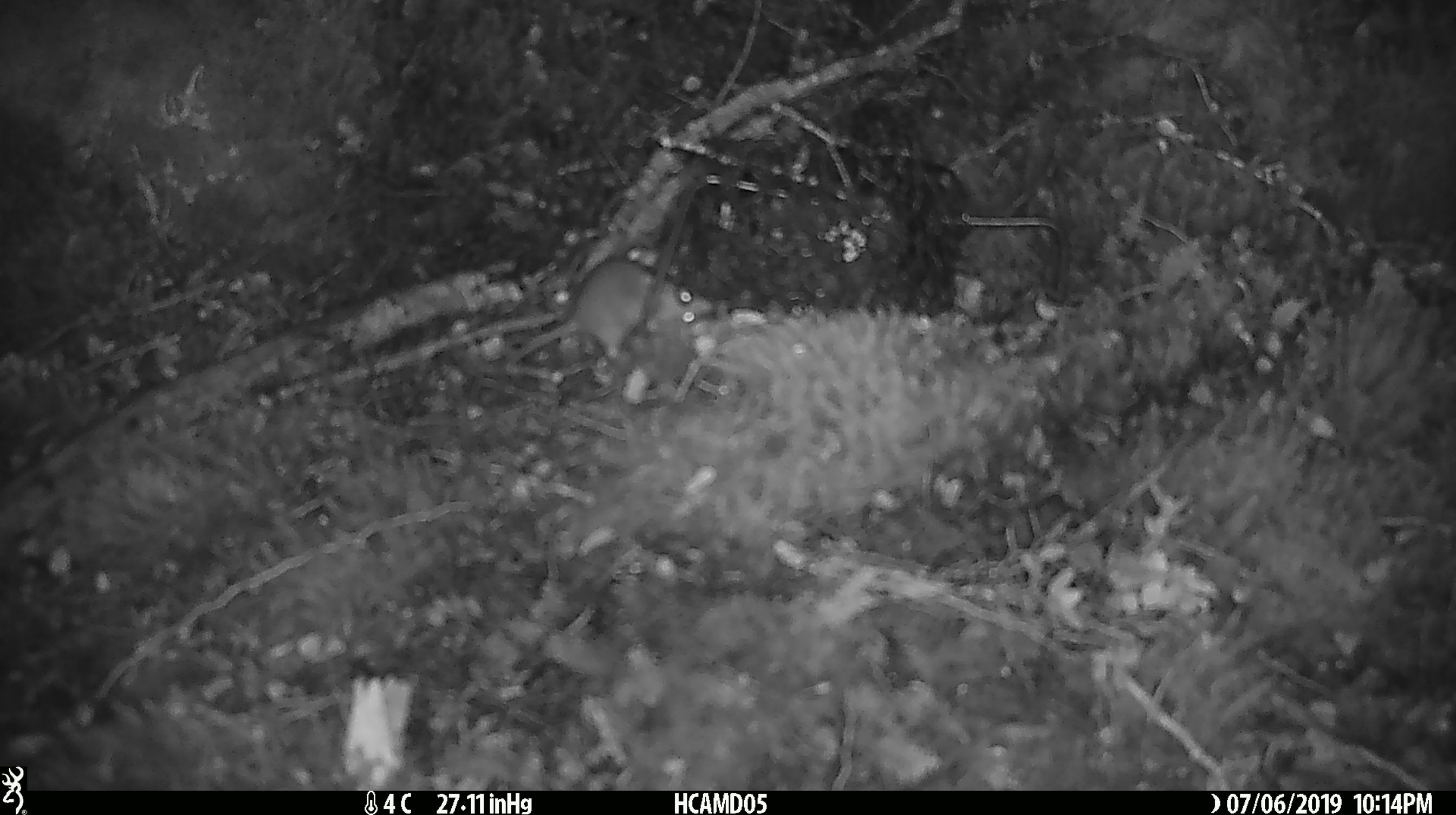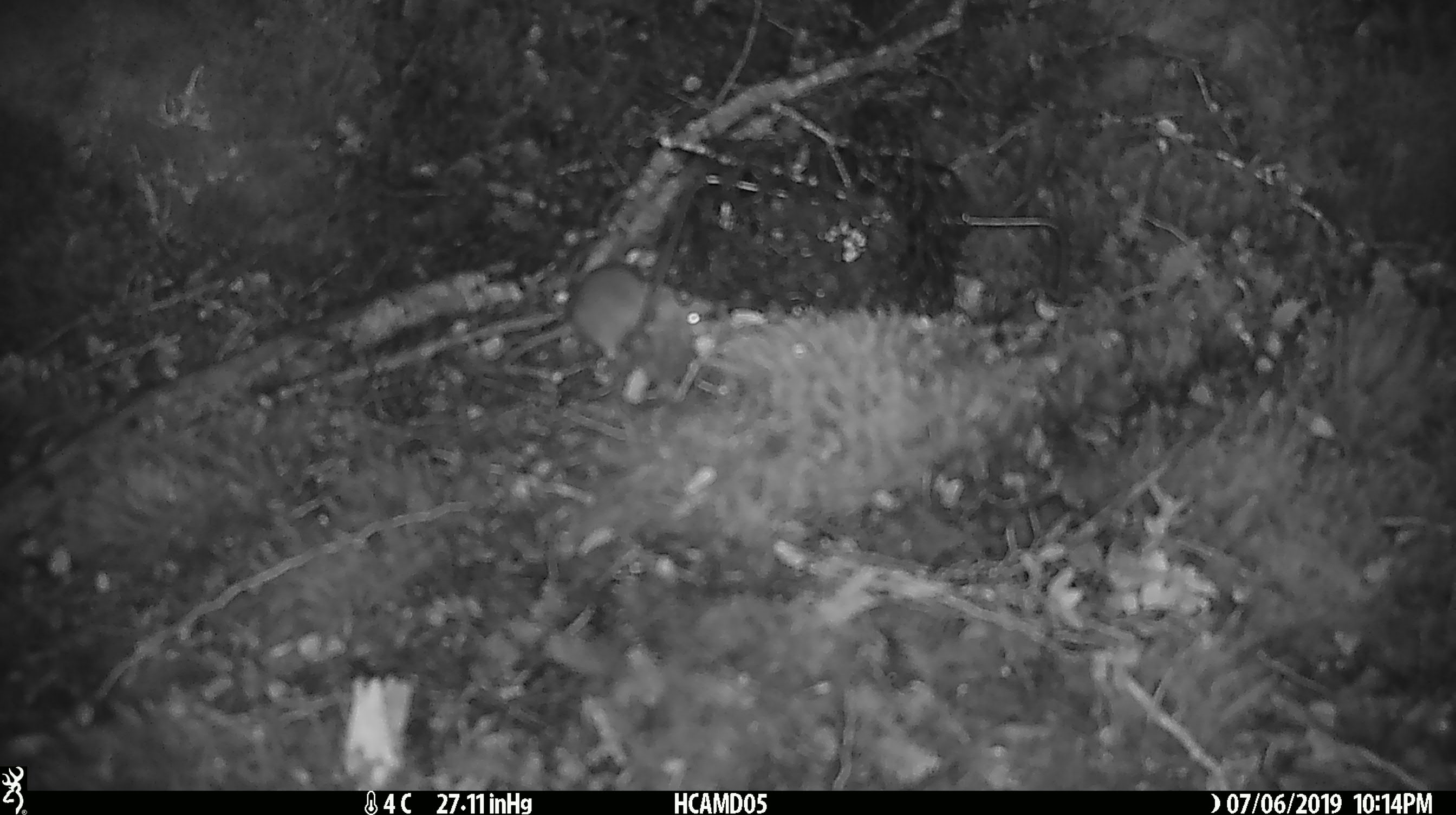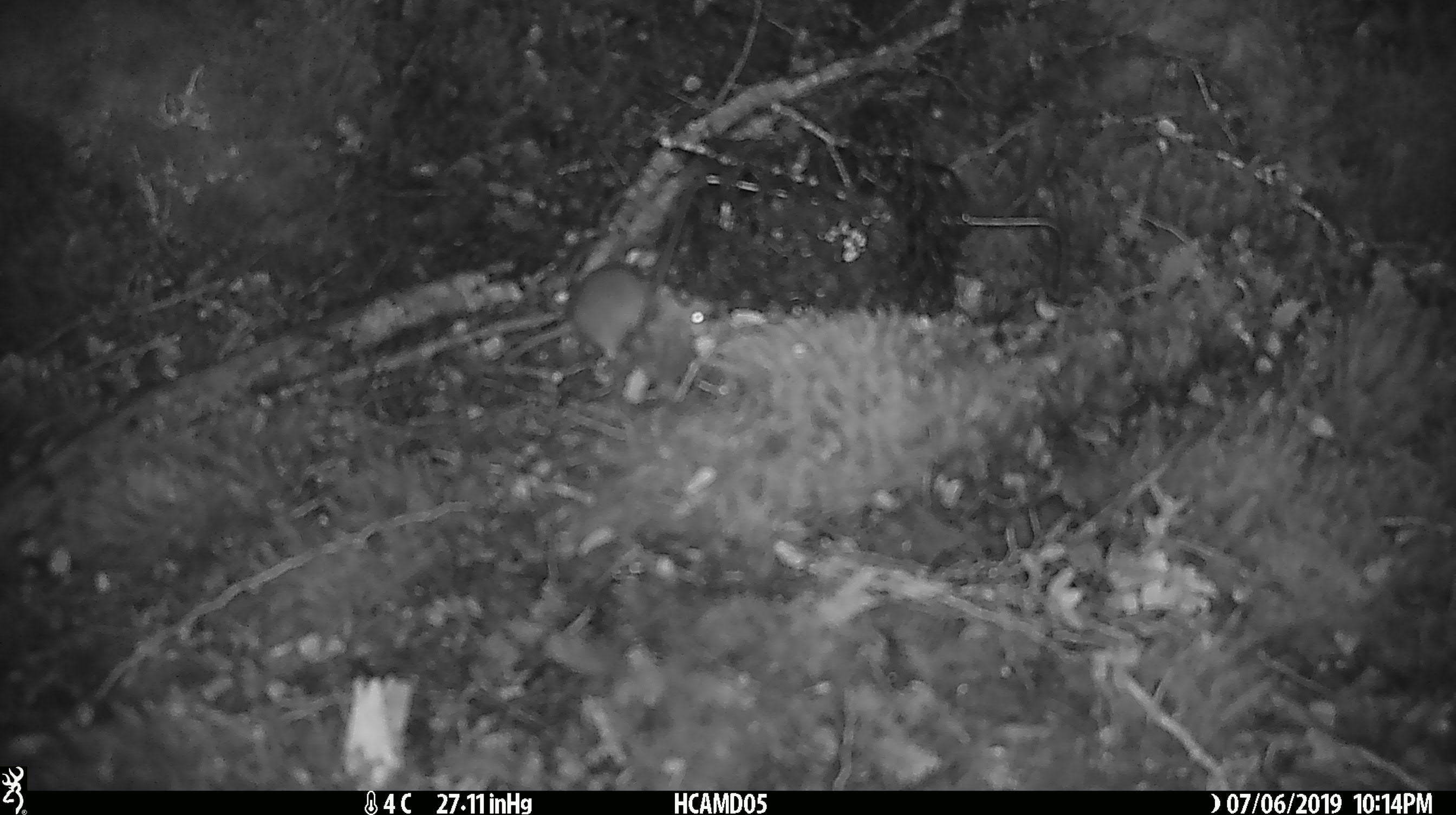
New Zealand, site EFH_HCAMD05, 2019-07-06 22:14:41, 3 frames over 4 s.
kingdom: Animalia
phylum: Chordata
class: Mammalia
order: Rodentia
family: Muridae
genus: Mus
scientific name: Mus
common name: mouse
Mouse (Mus).